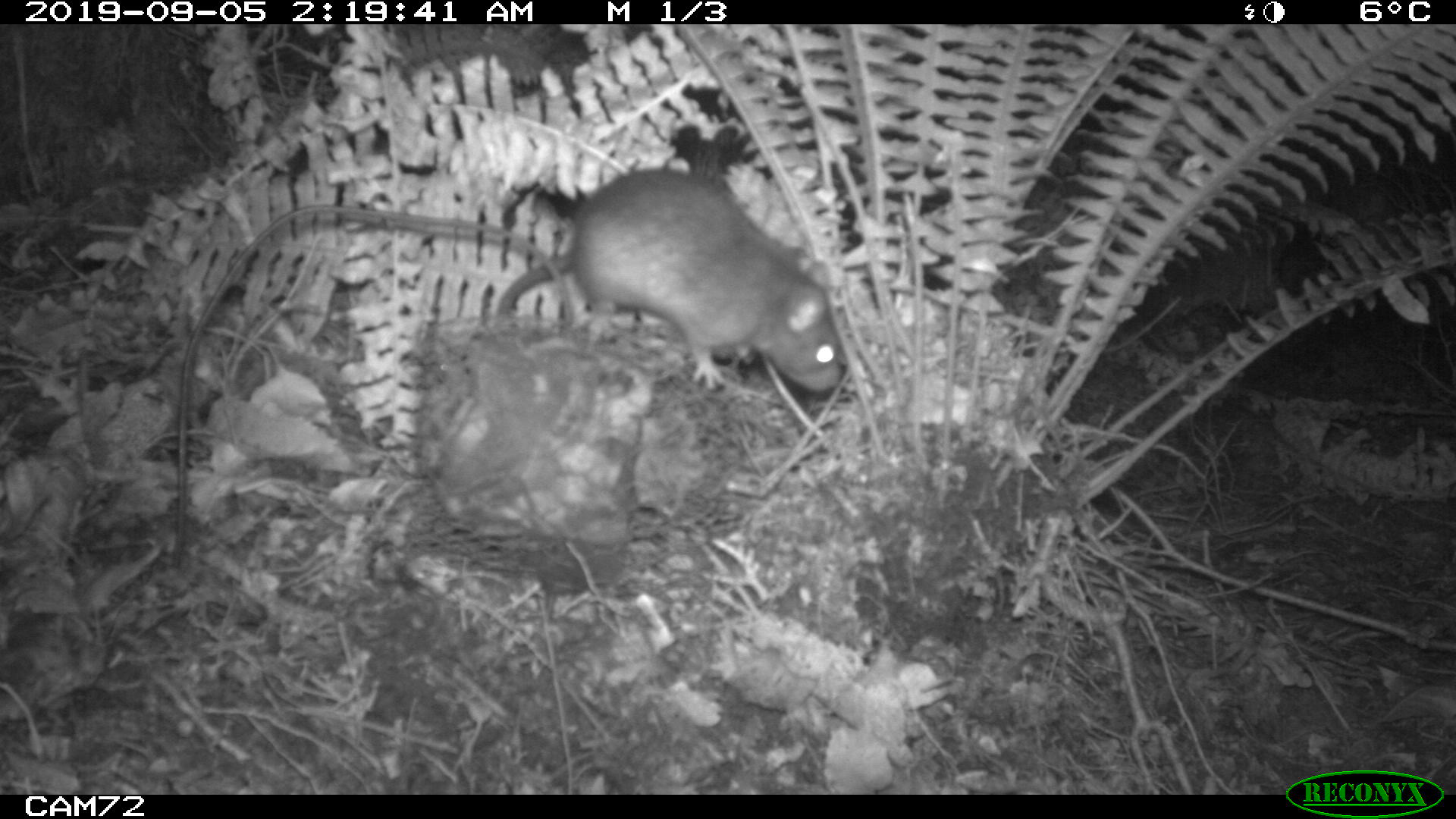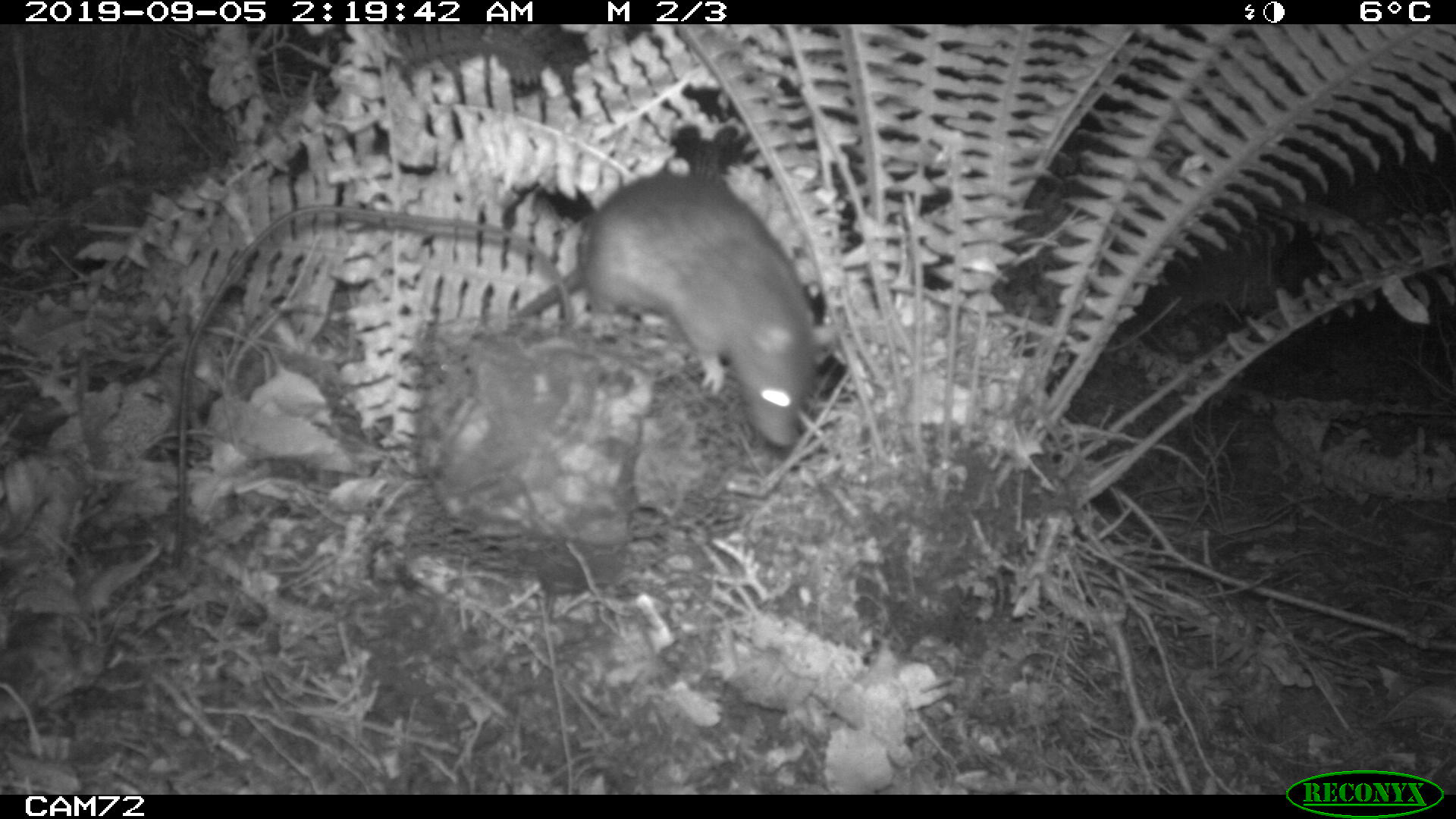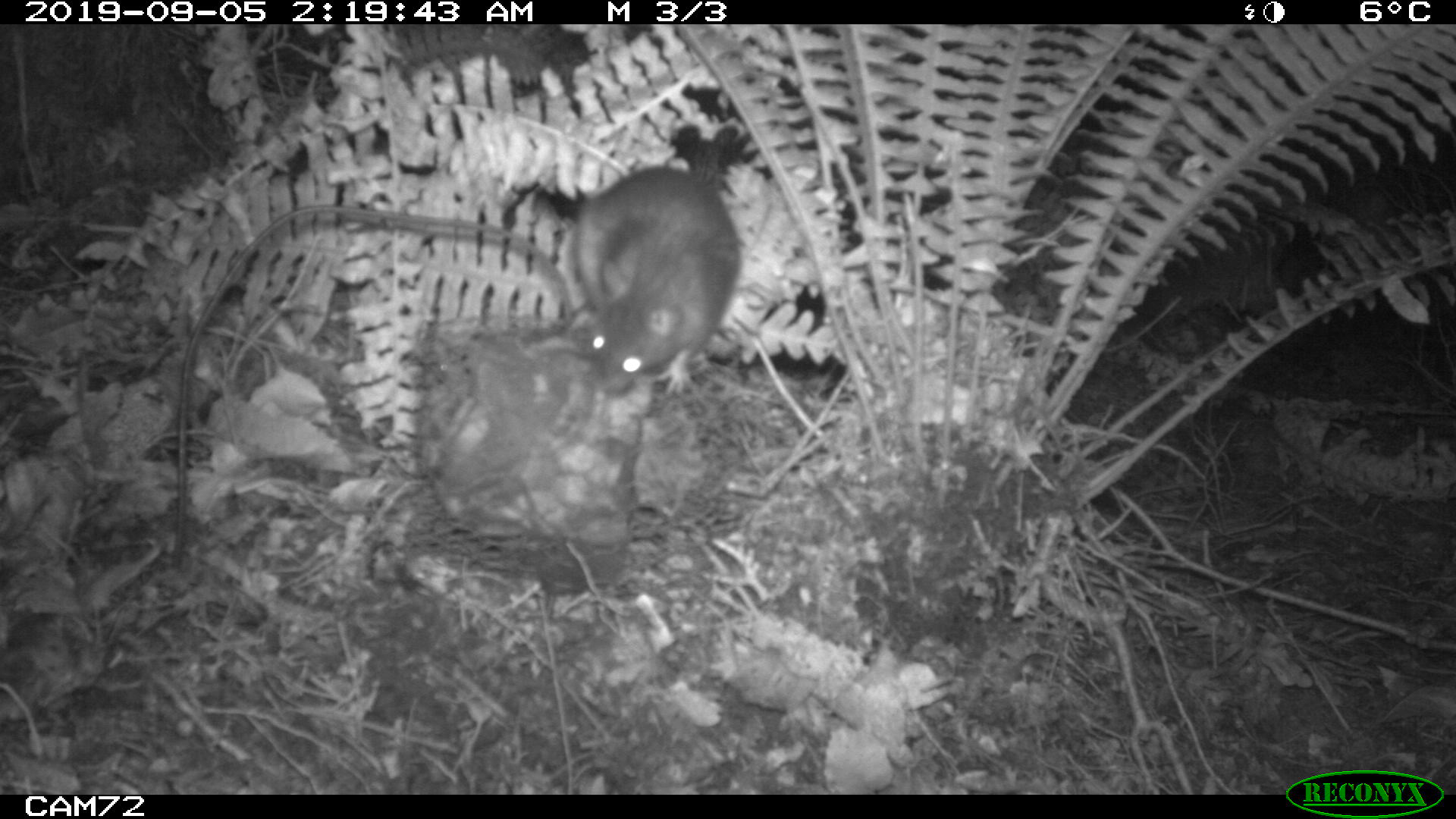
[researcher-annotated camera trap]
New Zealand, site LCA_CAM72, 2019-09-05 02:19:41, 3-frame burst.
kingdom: Animalia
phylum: Chordata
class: Mammalia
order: Rodentia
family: Muridae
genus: Rattus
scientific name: Rattus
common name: rat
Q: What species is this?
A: Rat (Rattus).